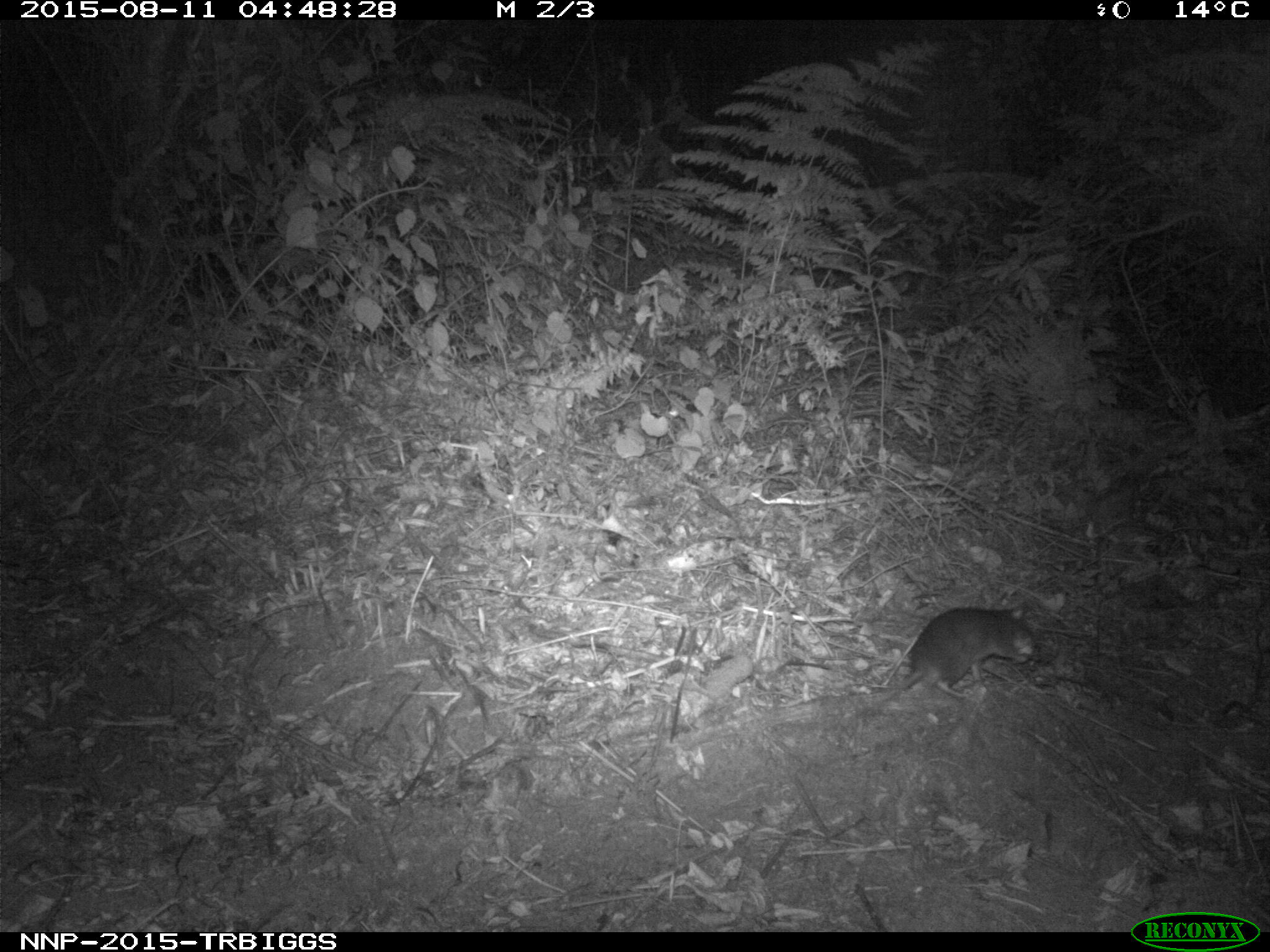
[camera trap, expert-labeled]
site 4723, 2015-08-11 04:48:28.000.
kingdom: Animalia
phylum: Chordata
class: Mammalia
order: Rodentia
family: Nesomyidae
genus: Cricetomys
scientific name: Cricetomys gambianus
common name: african giant pouched rat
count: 1